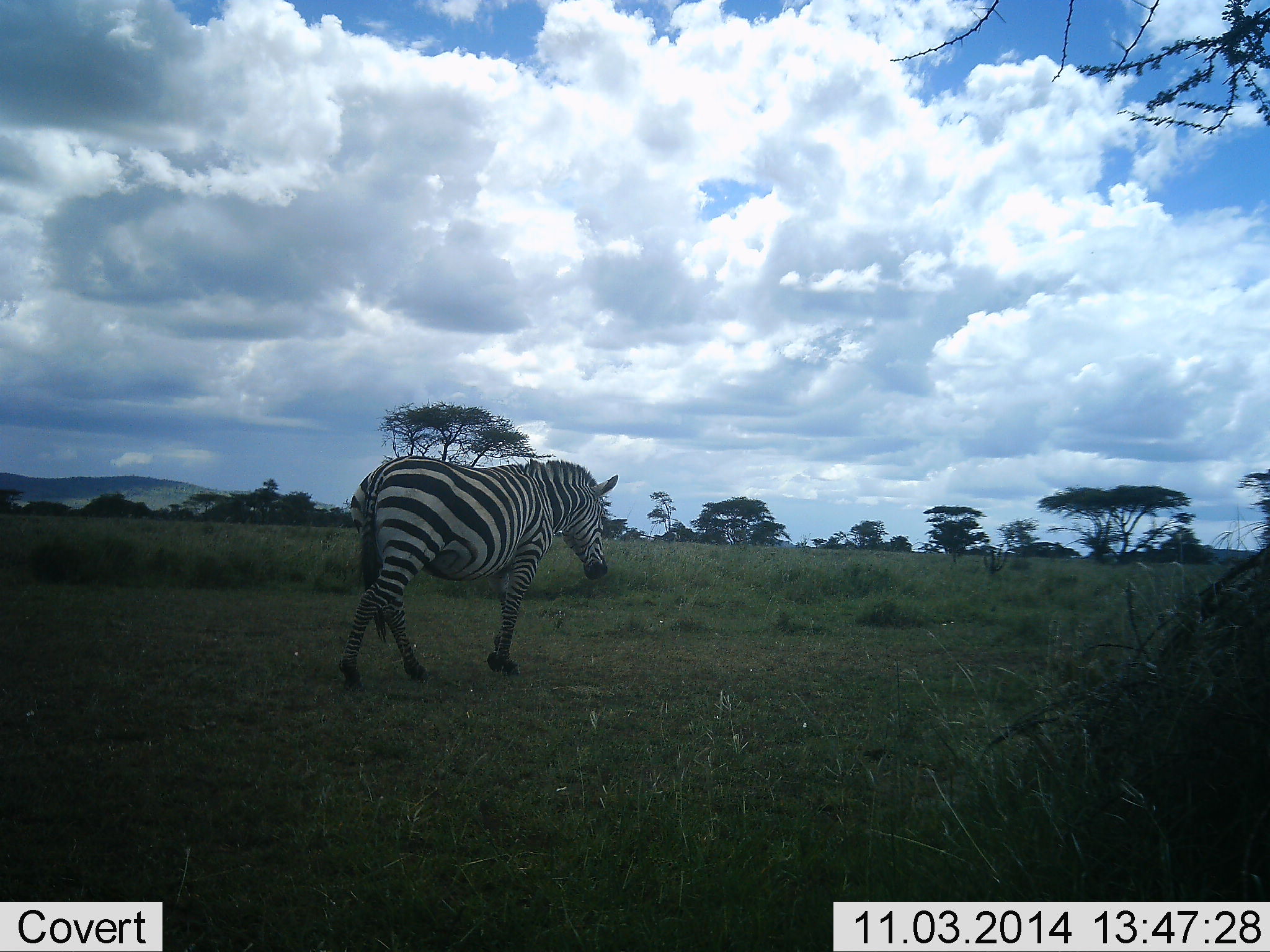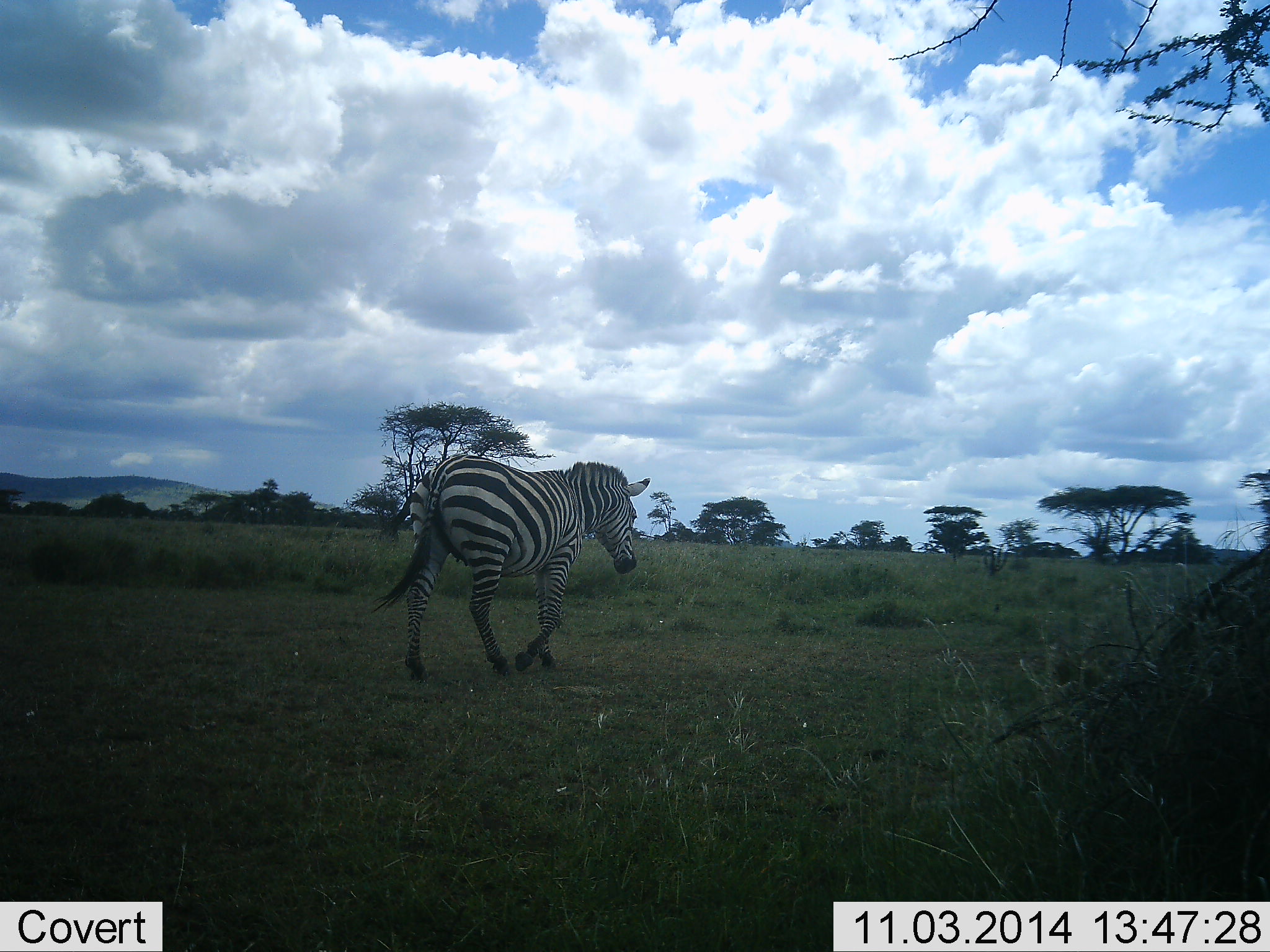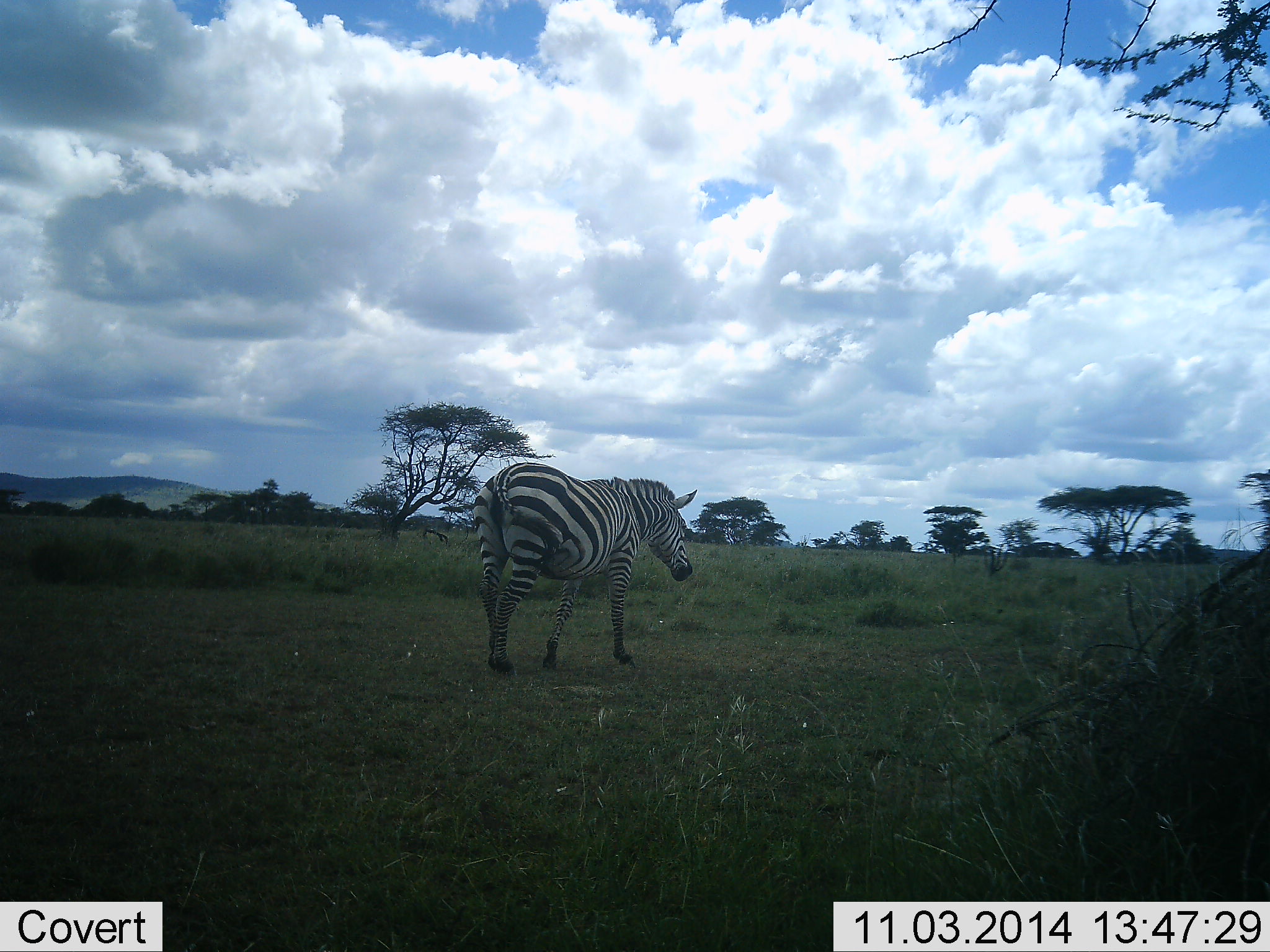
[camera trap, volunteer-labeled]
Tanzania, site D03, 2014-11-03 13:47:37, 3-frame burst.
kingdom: Animalia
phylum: Chordata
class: Mammalia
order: Perissodactyla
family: Equidae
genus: Equus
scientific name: Equus quagga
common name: plains zebra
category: zebra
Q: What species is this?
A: Zebra (plains zebra) (Equus quagga).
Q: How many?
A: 1.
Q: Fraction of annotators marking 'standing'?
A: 0%.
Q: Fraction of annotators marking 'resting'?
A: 0%.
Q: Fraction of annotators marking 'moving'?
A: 100%.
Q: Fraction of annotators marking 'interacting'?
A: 0%.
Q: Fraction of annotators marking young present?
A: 0%.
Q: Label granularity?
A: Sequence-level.